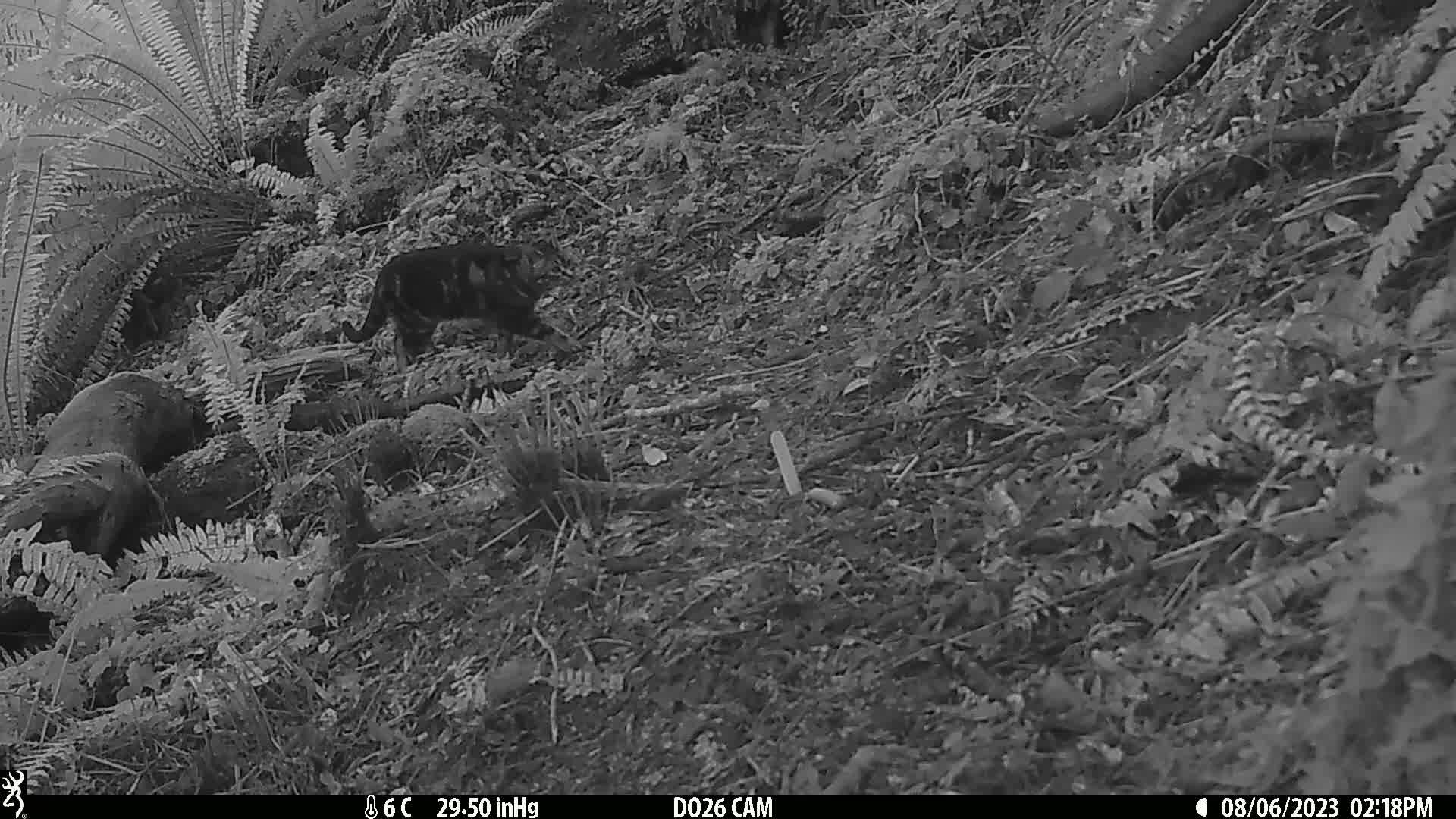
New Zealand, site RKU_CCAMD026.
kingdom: Animalia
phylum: Chordata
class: Mammalia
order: Carnivora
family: Felidae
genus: Felis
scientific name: Felis catus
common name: domestic cat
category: cat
Cat (domestic cat) (Felis catus).